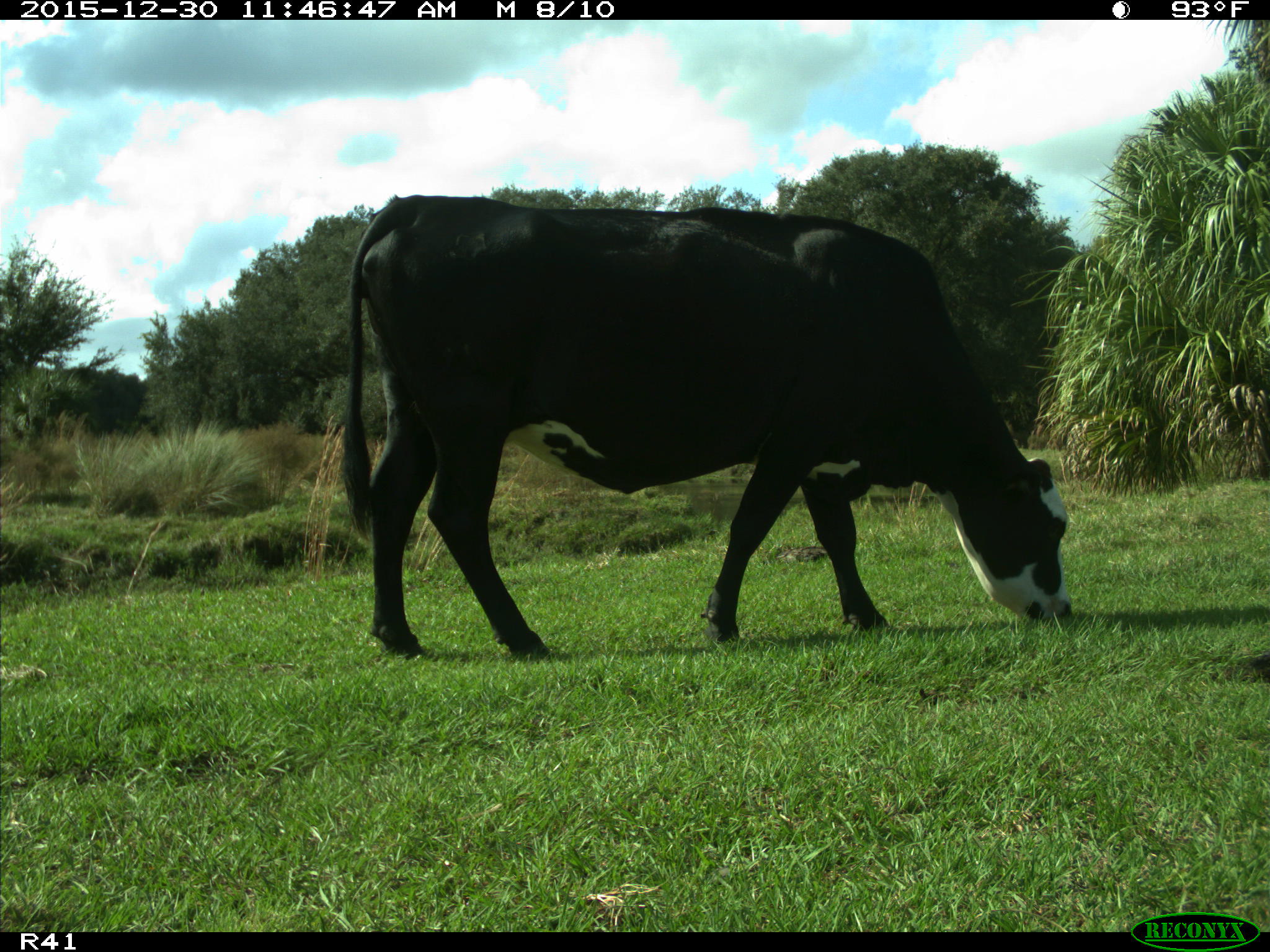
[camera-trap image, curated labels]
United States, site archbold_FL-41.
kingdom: Animalia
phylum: Chordata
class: Mammalia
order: Artiodactyla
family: Bovidae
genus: Bos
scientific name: Bos taurus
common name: domestic cow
Bos taurus (domestic cow).